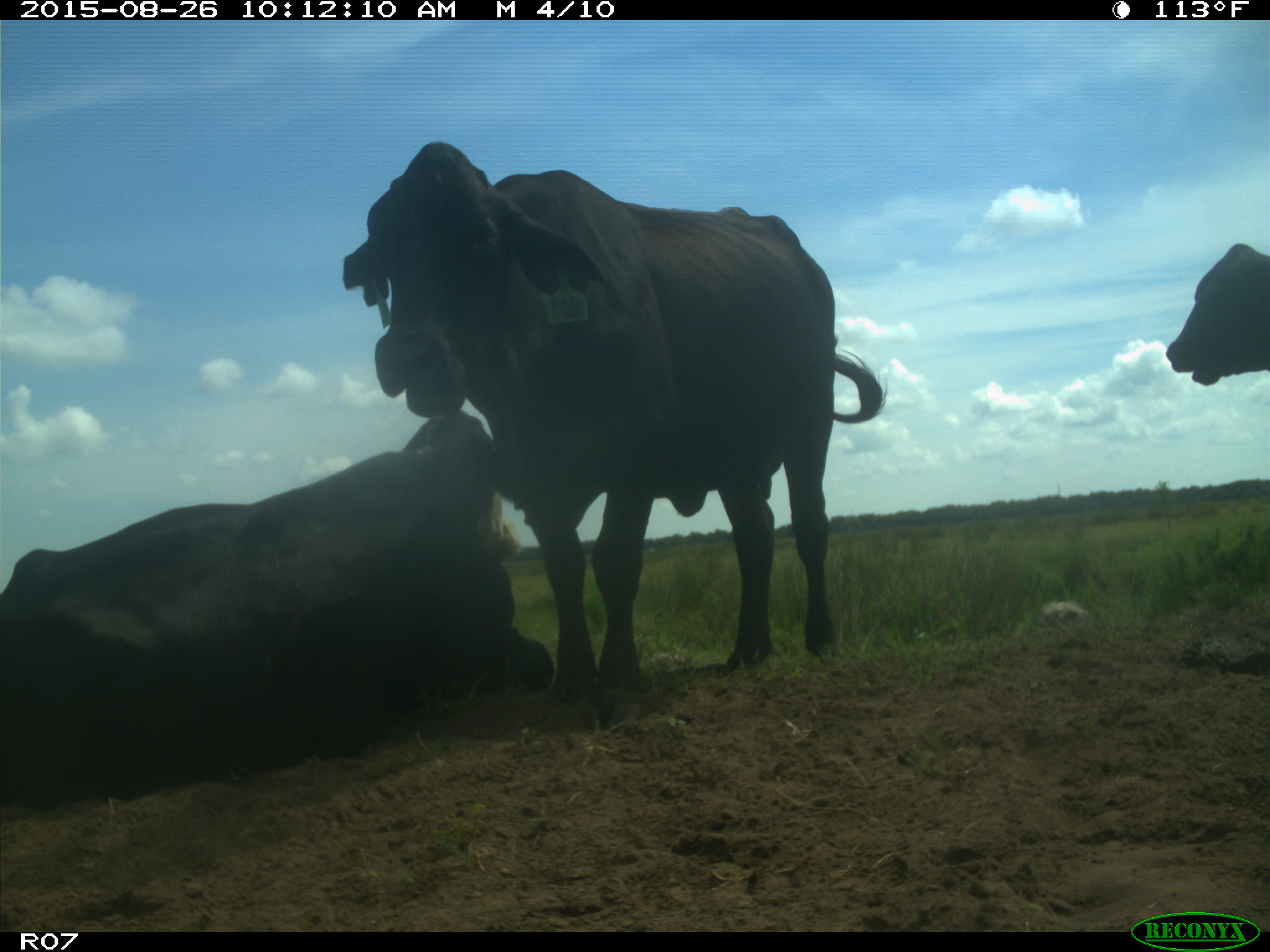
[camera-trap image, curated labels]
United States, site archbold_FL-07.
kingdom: Animalia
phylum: Chordata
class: Mammalia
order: Artiodactyla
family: Bovidae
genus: Bos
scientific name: Bos taurus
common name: domestic cow